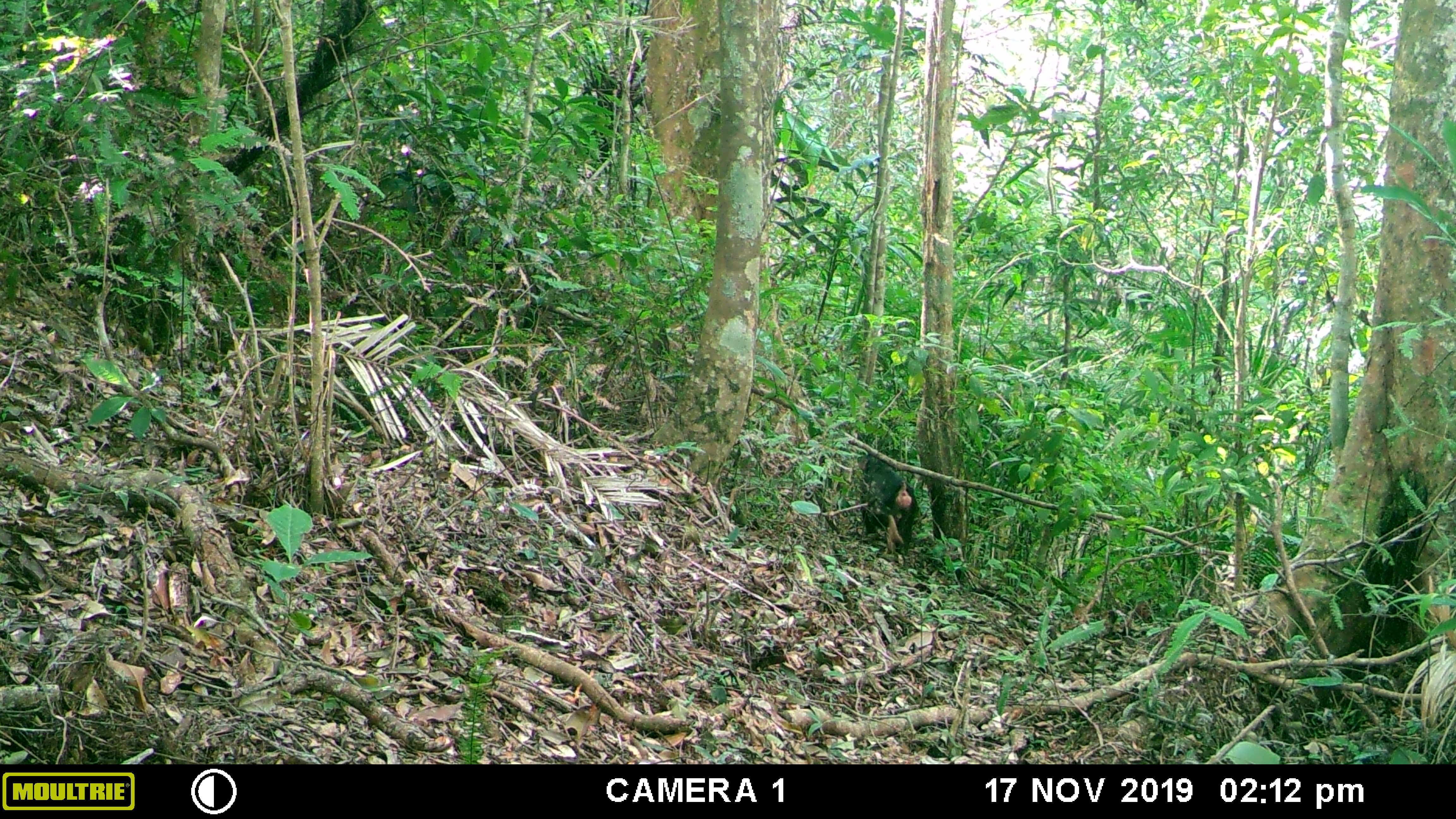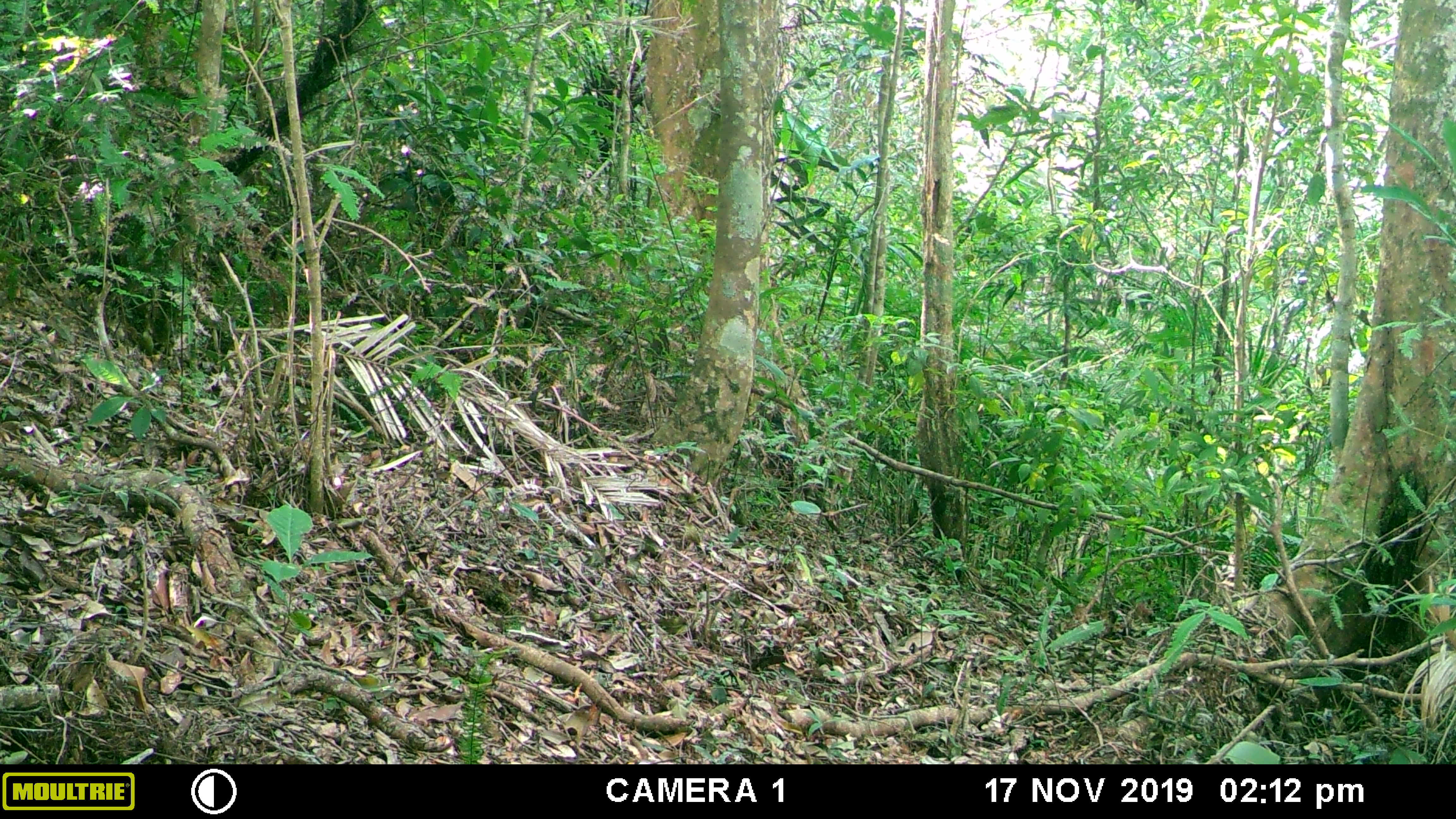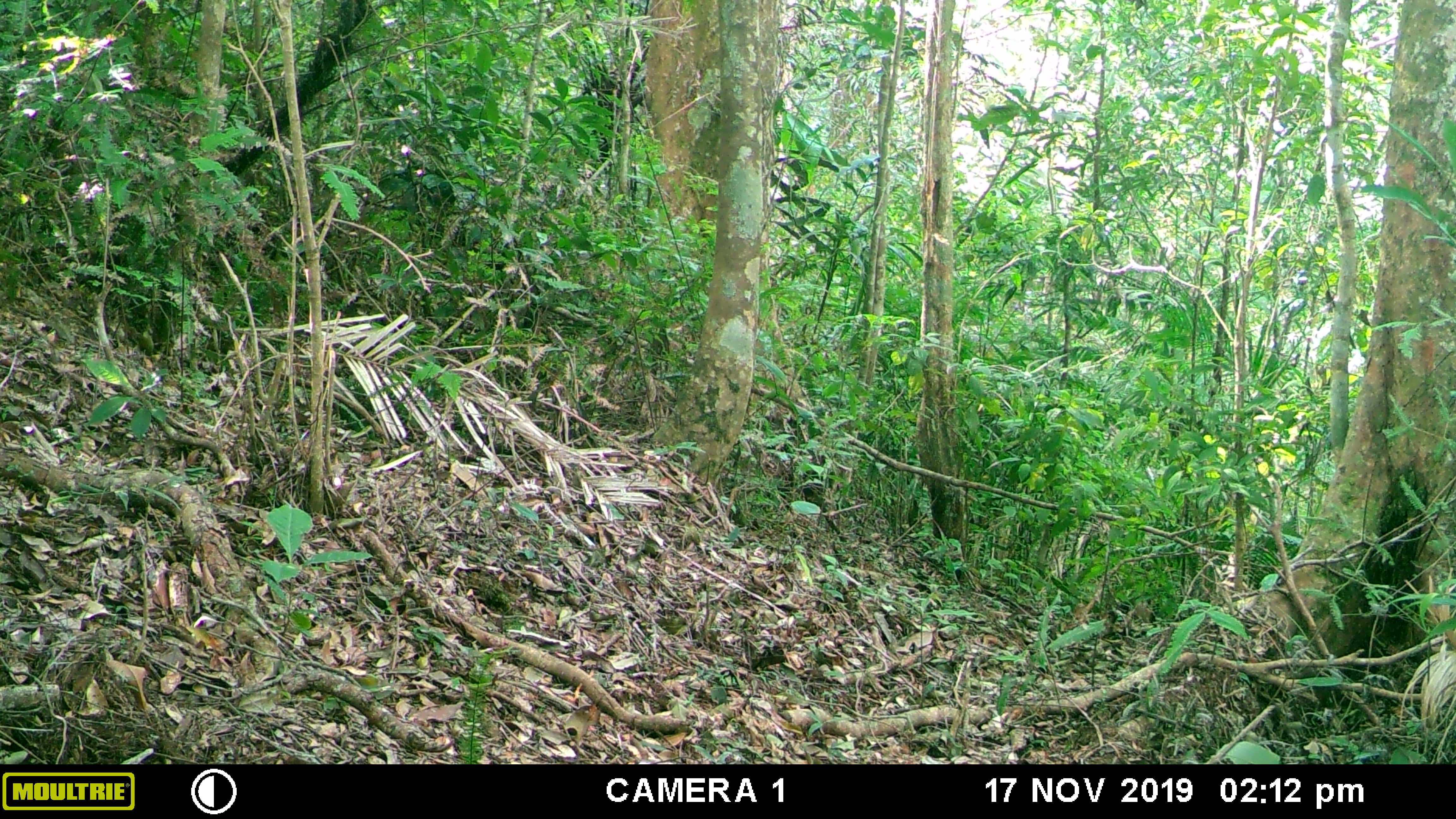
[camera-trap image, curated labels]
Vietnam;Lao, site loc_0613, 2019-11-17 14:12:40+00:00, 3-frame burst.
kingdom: Animalia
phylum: Chordata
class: Mammalia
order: Primates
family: Cercopithecidae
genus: Macaca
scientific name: Macaca arctoides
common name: stump-tailed macaque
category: stump tailed macaque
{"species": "stump tailed macaque (stump-tailed macaque) (Macaca arctoides)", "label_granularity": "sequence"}